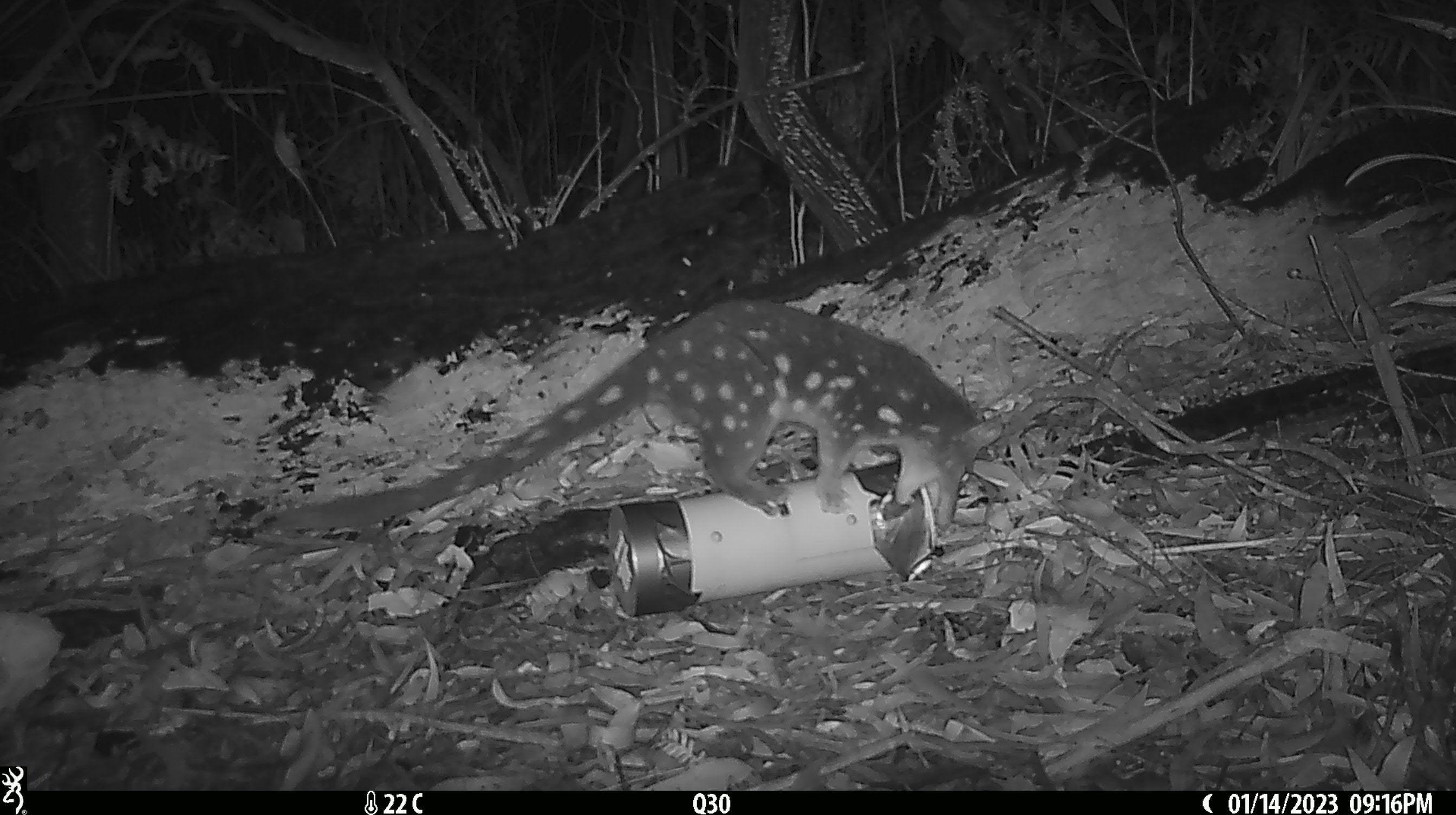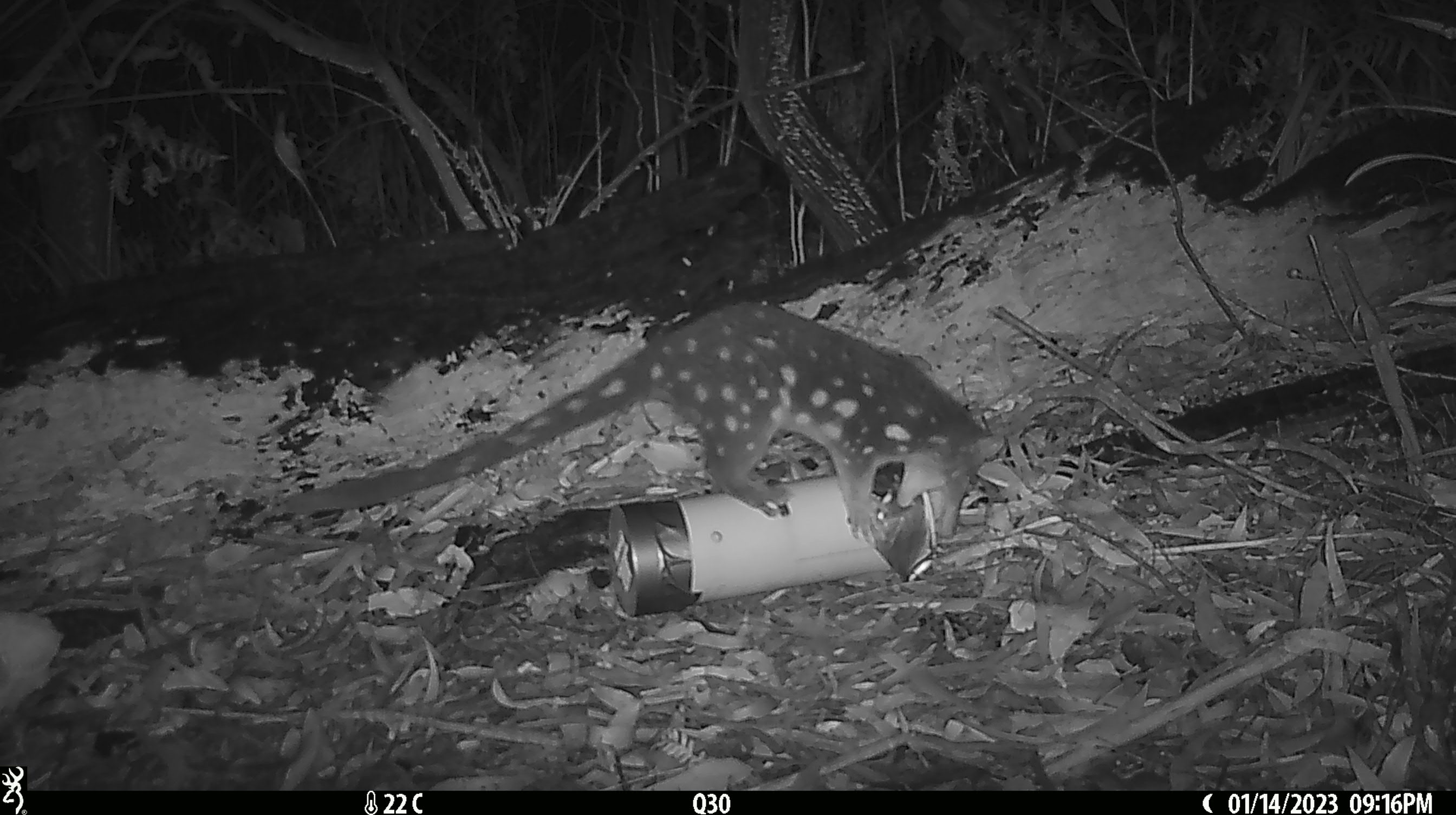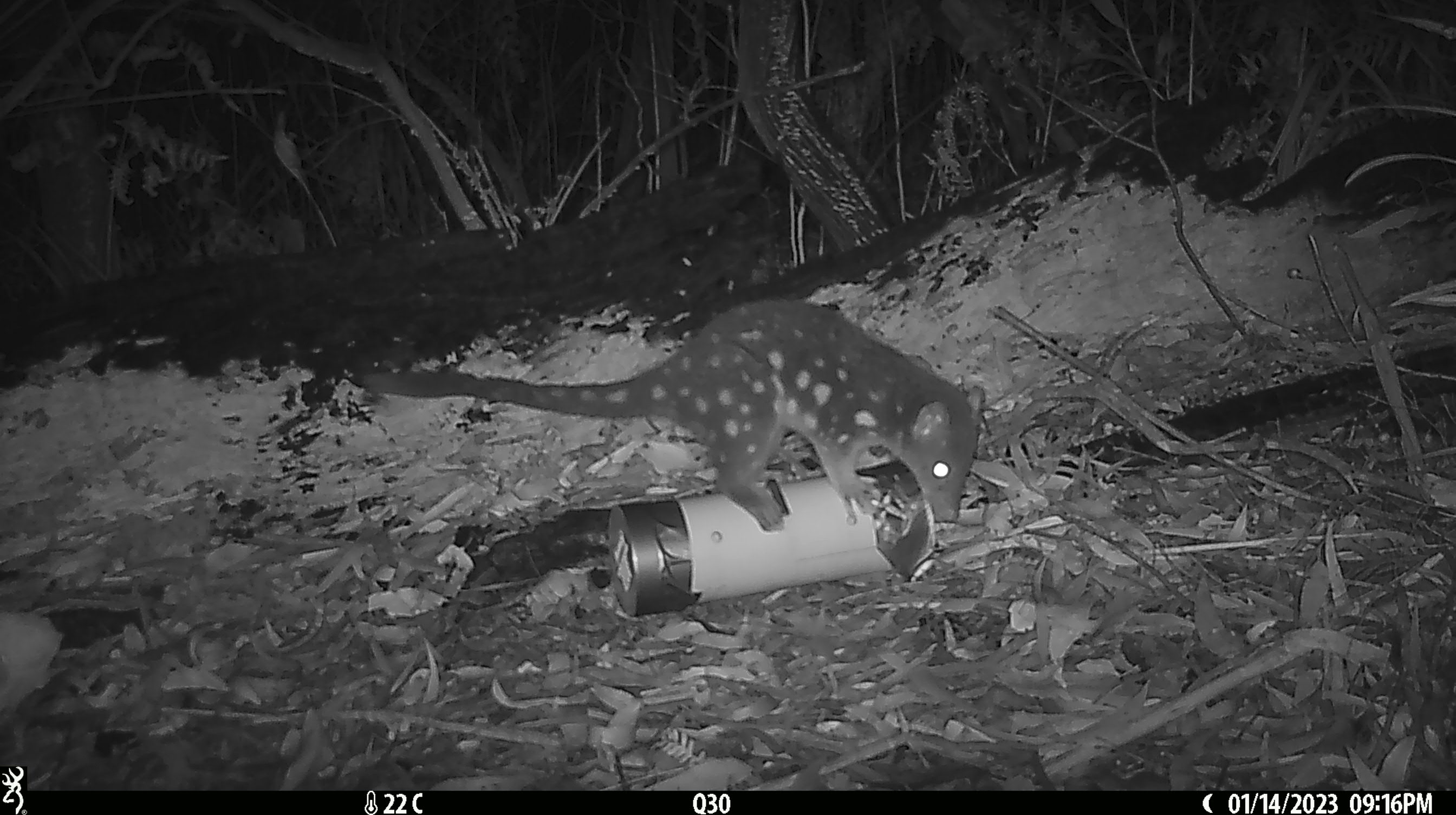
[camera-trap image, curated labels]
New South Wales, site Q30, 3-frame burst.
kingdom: Animalia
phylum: Chordata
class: Mammalia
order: Dasyuromorphia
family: Dasyuridae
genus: Dasyurus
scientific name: Dasyurus maculatus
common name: spotted-tailed quoll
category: quoll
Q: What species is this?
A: Quoll (spotted-tailed quoll) (Dasyurus maculatus).